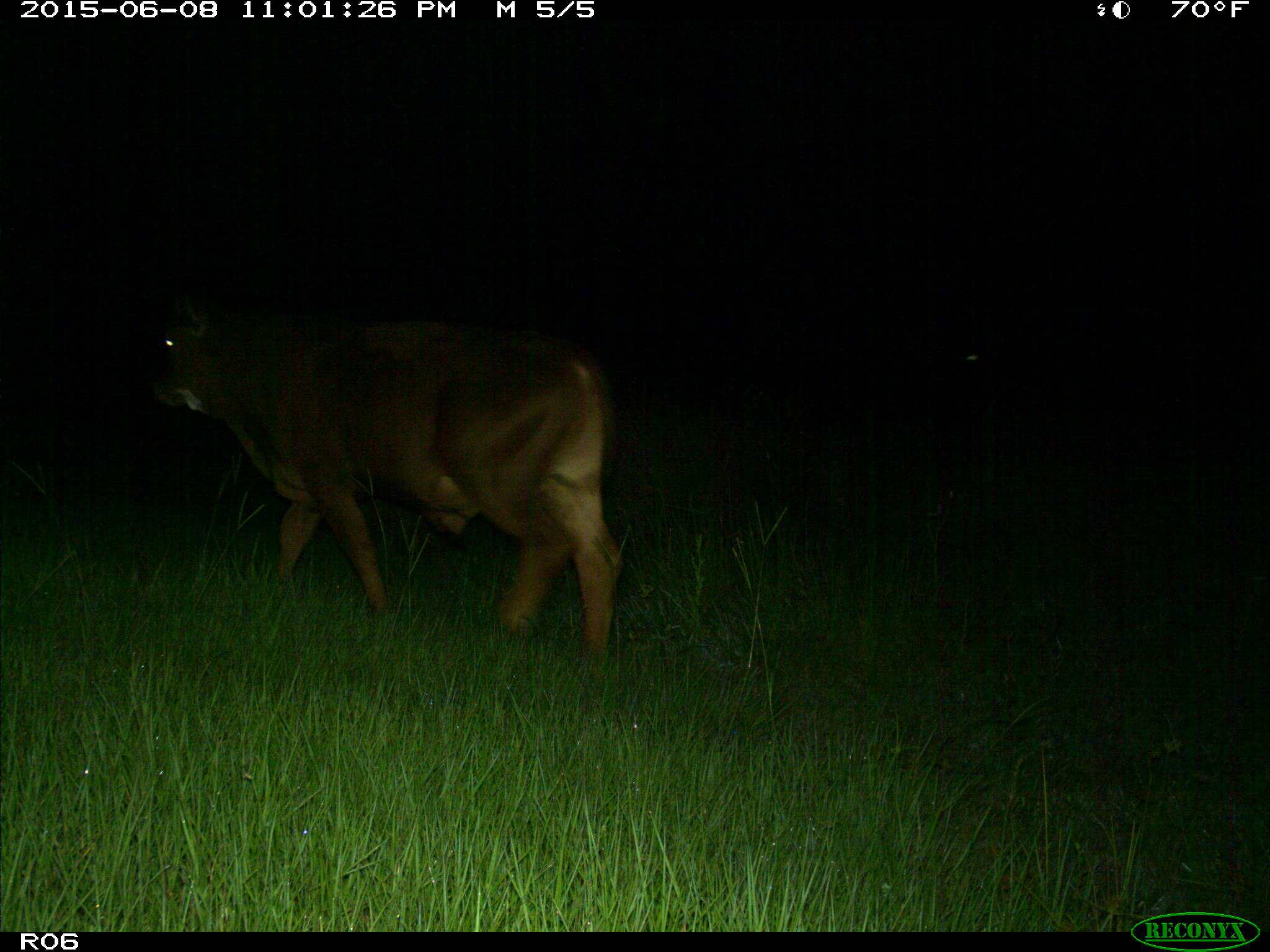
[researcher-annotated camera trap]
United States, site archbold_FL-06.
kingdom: Animalia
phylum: Chordata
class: Mammalia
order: Artiodactyla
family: Bovidae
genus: Bos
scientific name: Bos taurus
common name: domestic cow